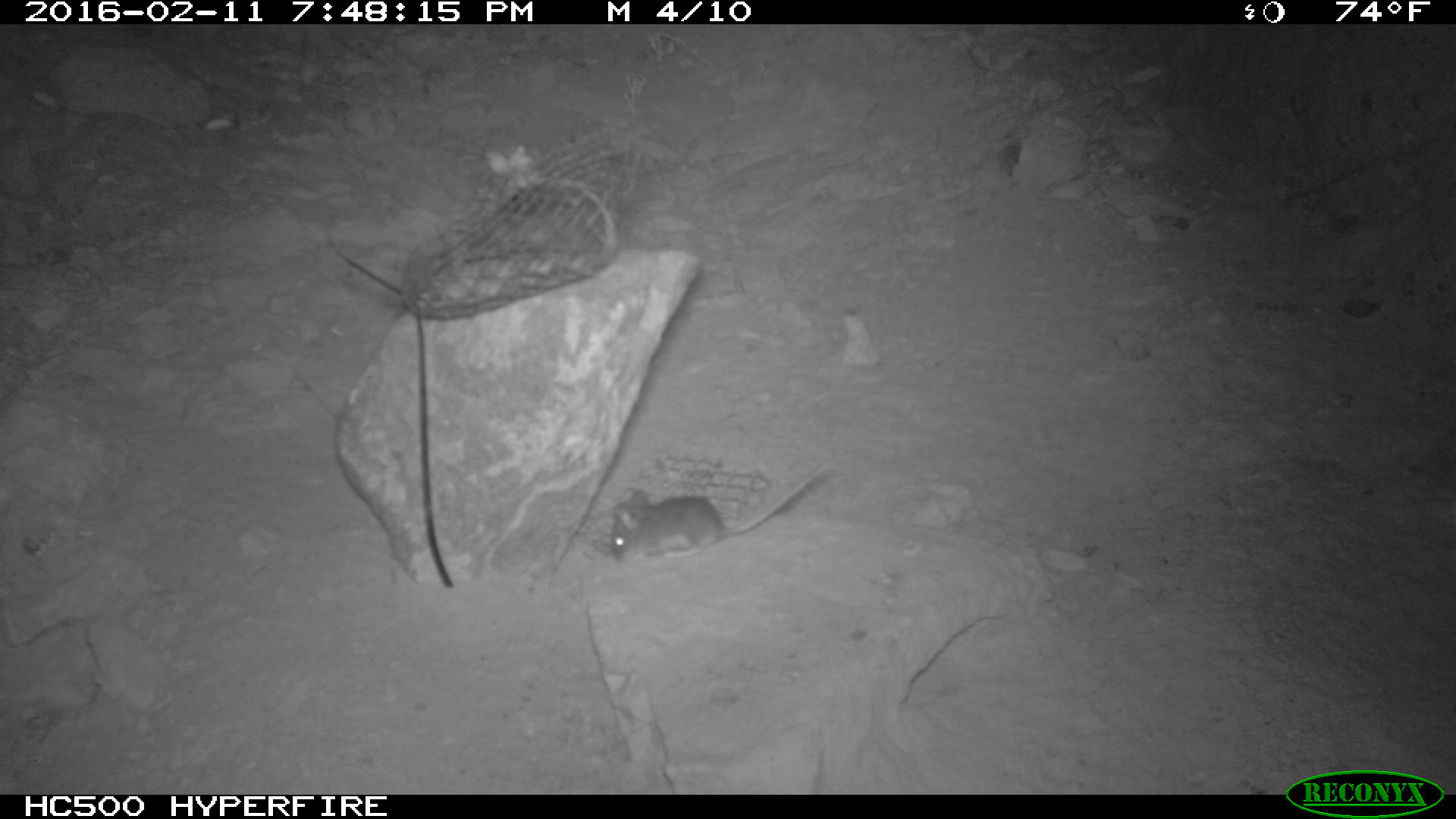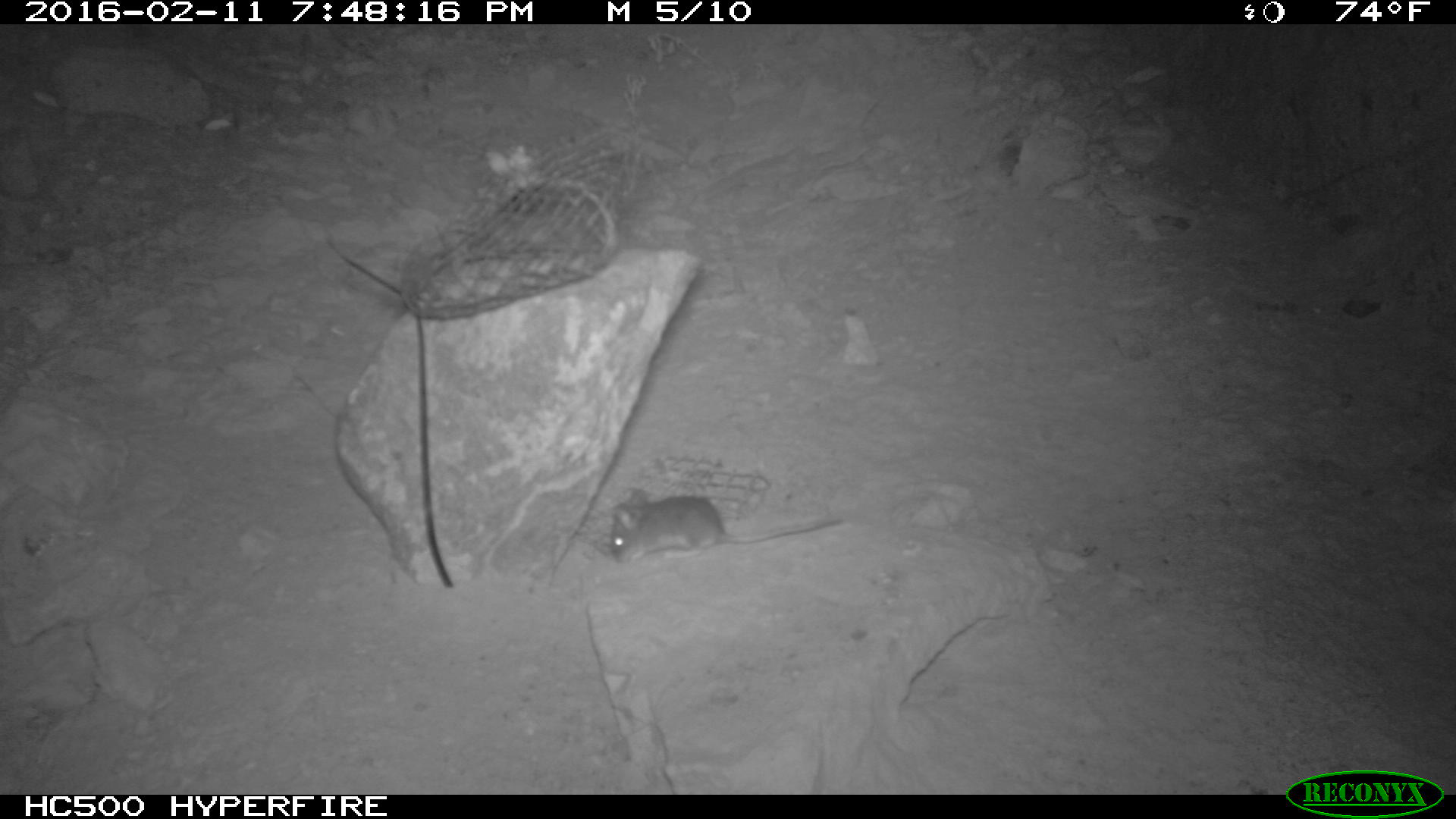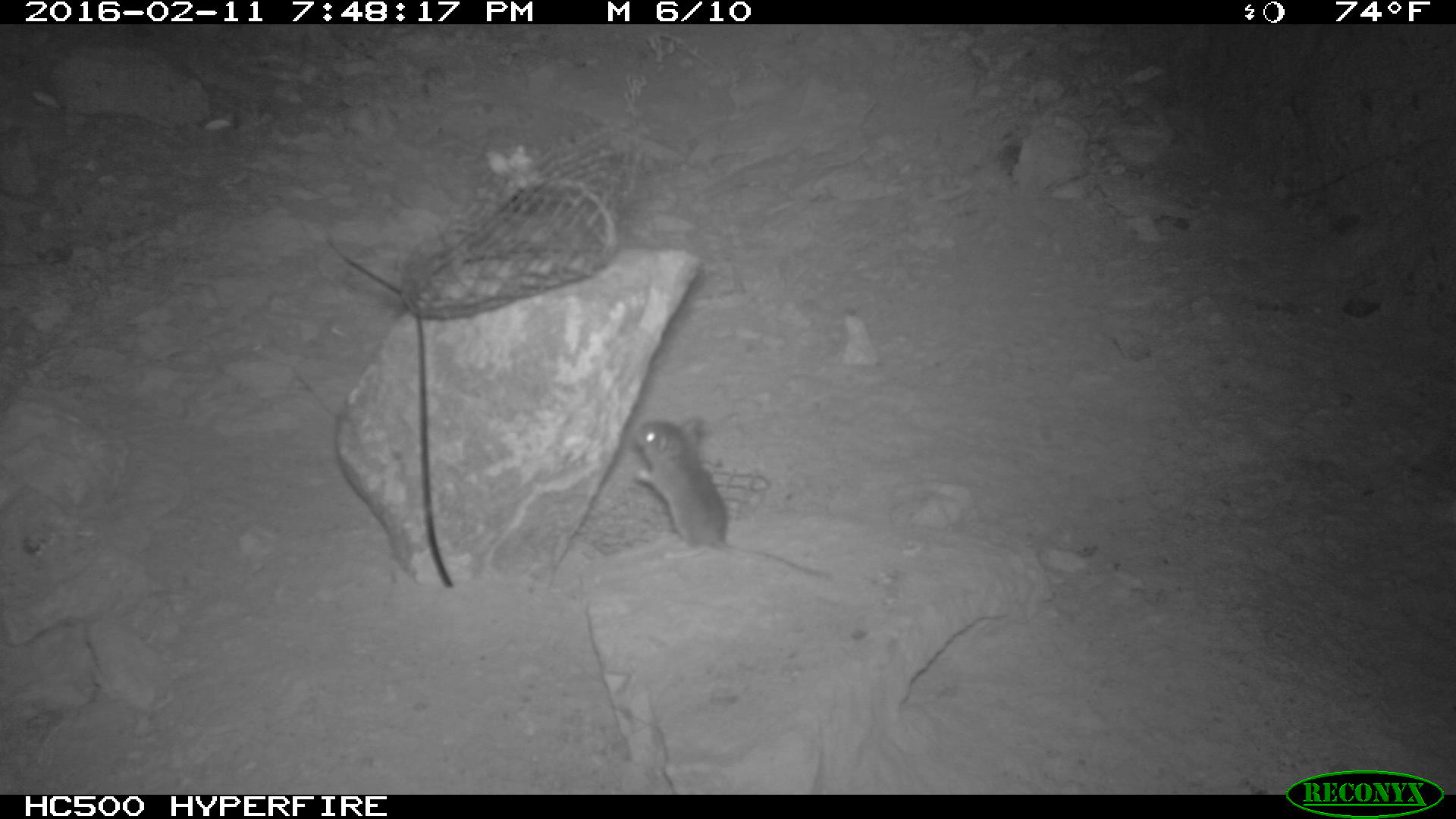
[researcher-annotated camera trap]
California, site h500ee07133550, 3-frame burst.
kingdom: Animalia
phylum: Chordata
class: Mammalia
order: Rodentia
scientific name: Rodentia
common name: rodent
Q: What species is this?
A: Rodent (Rodentia).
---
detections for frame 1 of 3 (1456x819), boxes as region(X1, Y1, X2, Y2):
rodent: region(610, 463, 823, 566)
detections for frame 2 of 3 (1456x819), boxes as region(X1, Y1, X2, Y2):
rodent: region(608, 487, 843, 566)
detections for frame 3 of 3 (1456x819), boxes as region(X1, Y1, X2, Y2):
rodent: region(628, 415, 836, 581)